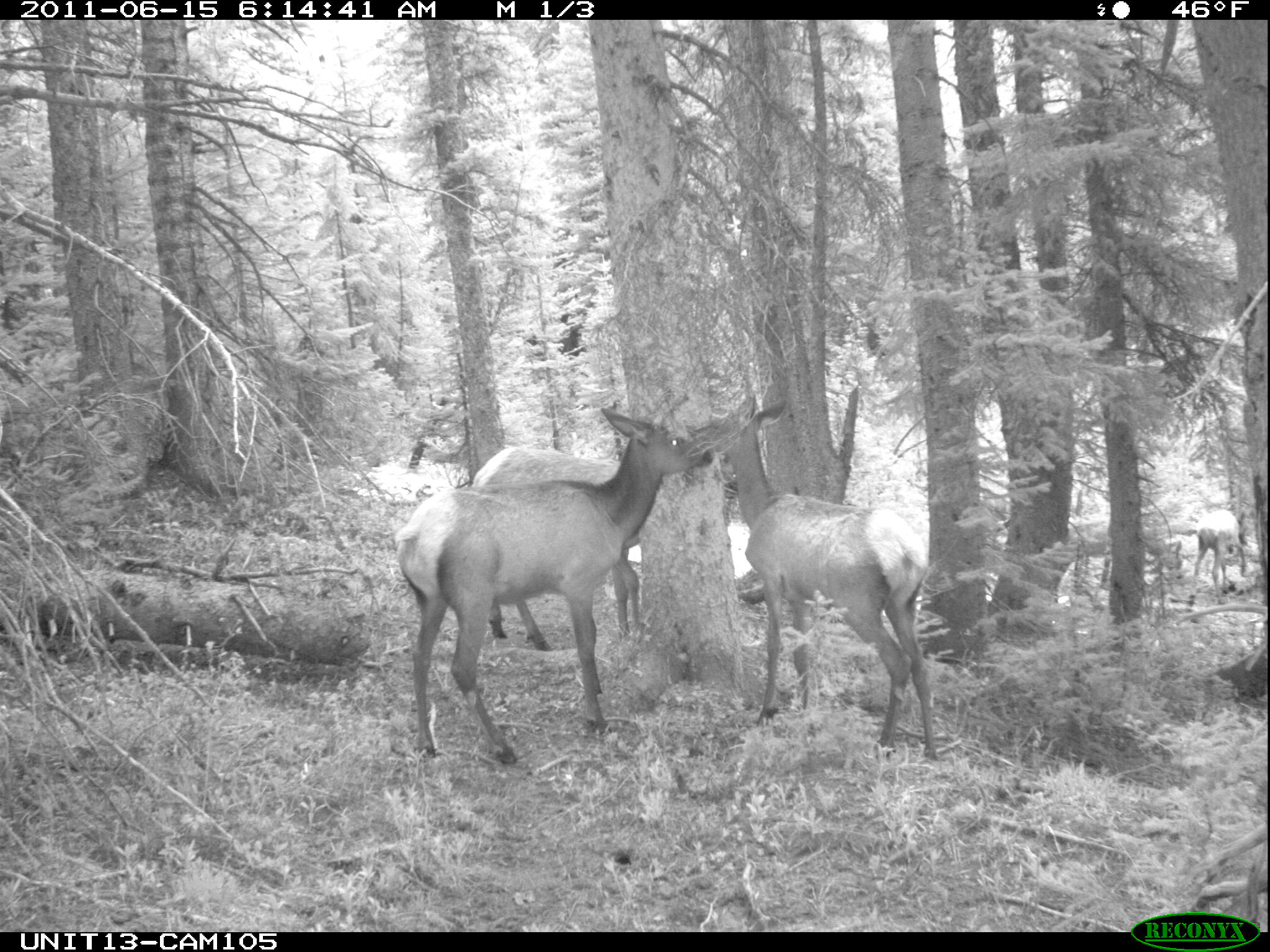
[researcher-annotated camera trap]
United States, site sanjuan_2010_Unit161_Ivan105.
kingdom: Animalia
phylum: Chordata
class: Mammalia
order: Artiodactyla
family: Cervidae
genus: Cervus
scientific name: Cervus elaphus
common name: red deer